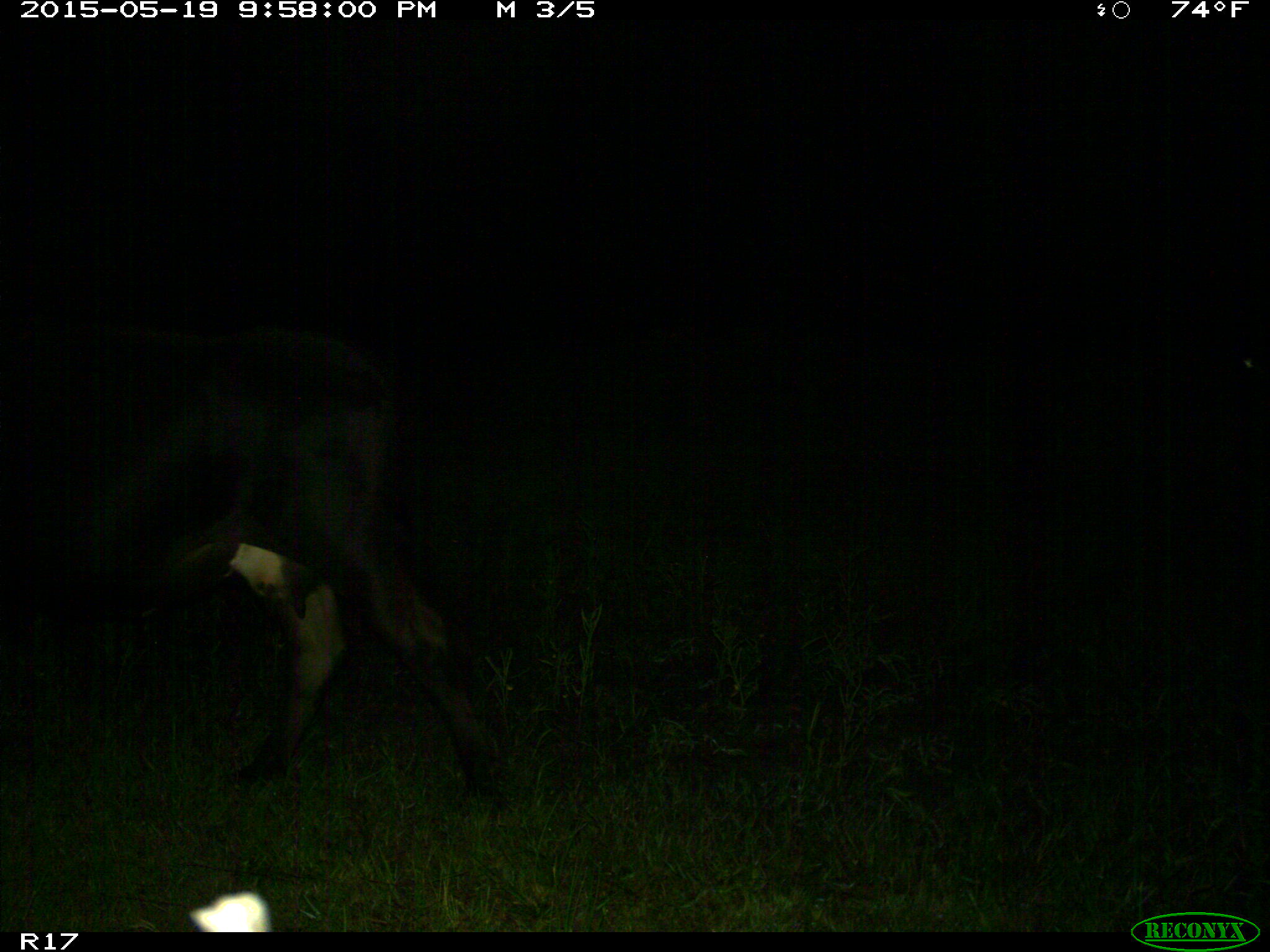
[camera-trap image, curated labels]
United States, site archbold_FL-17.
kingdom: Animalia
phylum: Chordata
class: Mammalia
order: Artiodactyla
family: Bovidae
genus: Bos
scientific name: Bos taurus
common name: domestic cow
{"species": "Bos taurus (domestic cow)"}